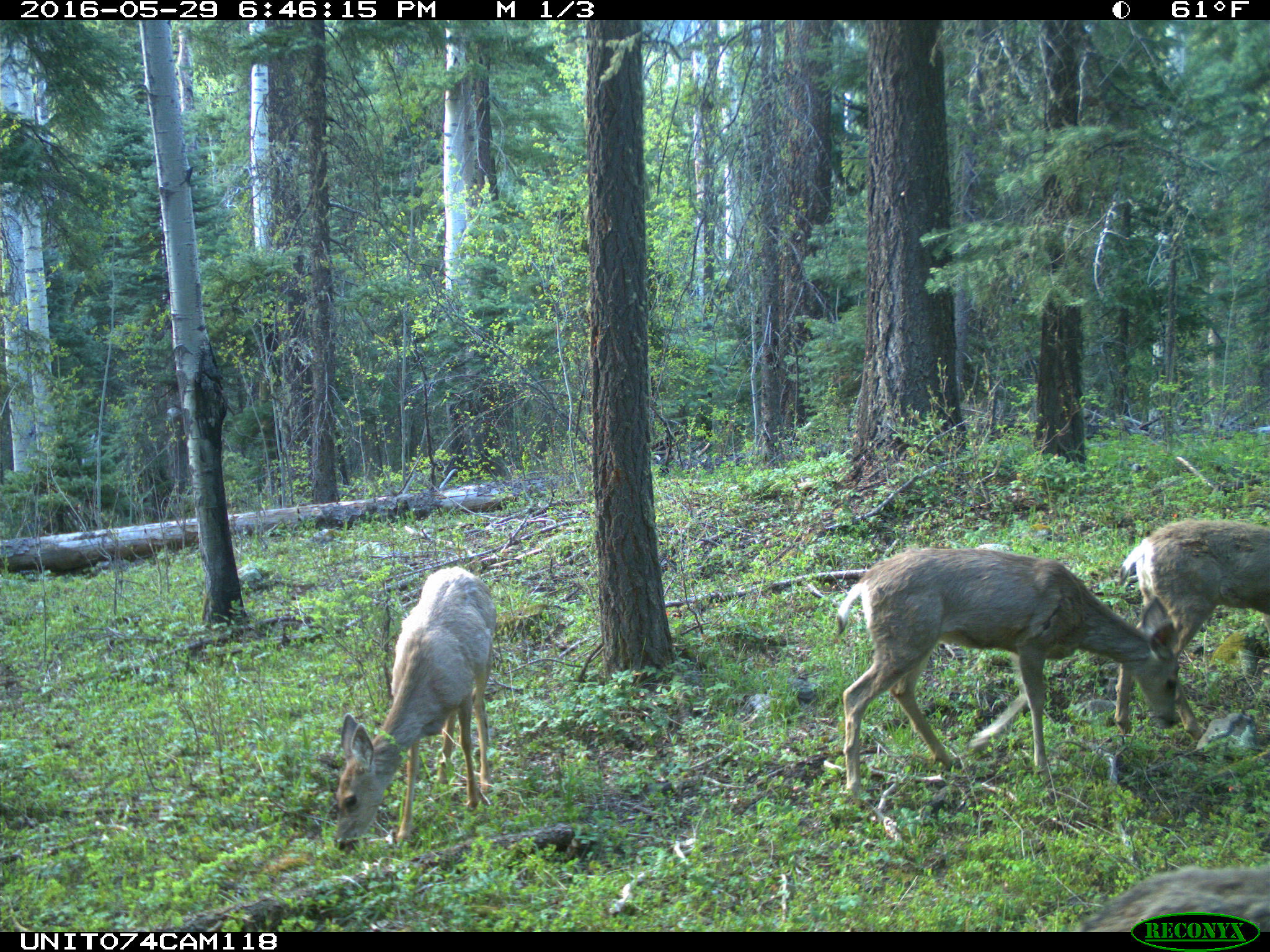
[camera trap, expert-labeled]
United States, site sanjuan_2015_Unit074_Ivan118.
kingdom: Animalia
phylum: Chordata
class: Mammalia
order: Artiodactyla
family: Cervidae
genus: Odocoileus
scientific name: Odocoileus hemionus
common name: mule deer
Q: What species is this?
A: Odocoileus hemionus (mule deer).